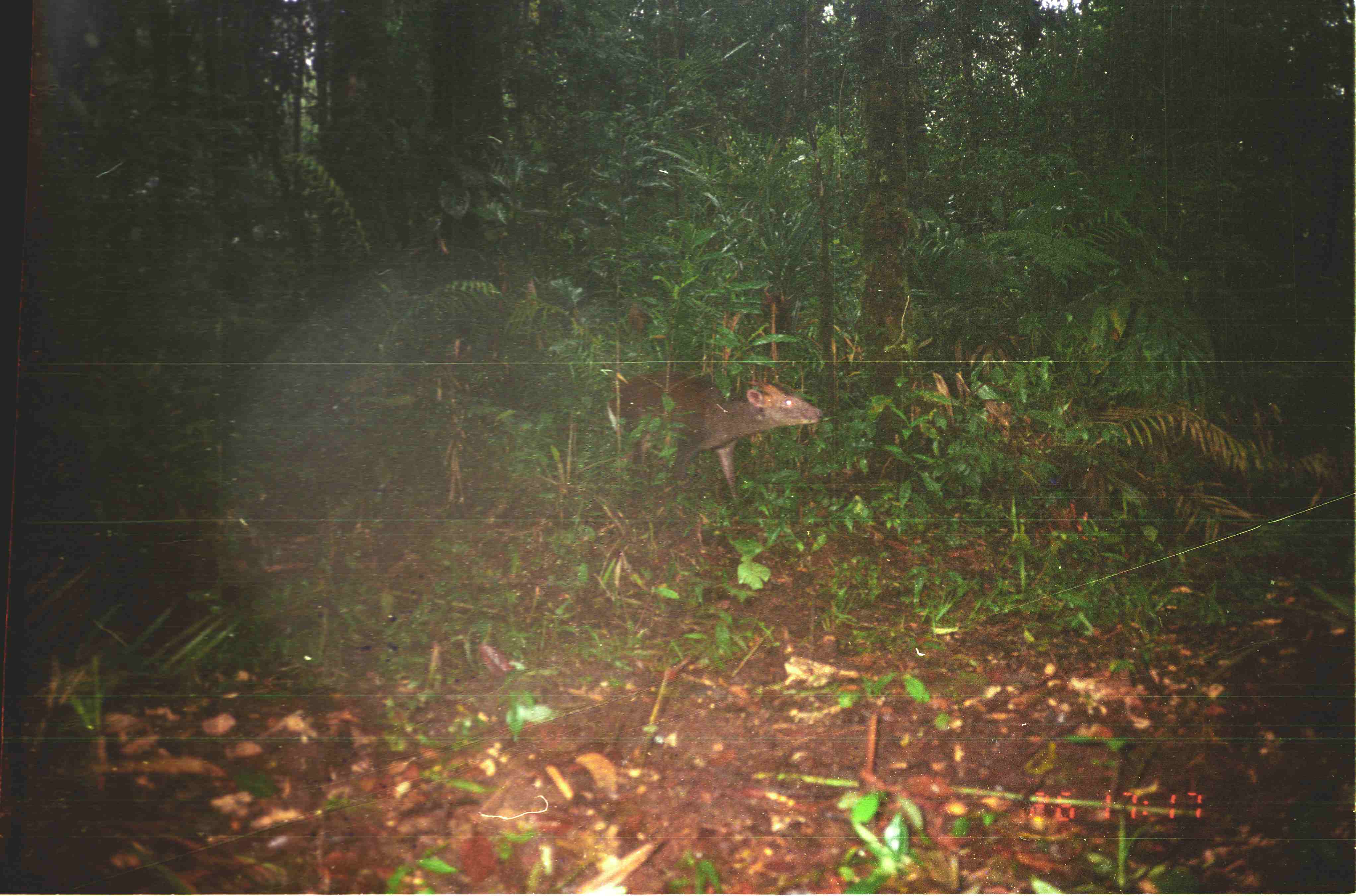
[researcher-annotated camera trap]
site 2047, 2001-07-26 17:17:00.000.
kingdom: Animalia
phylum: Chordata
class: Mammalia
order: Artiodactyla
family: Cervidae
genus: Muntiacus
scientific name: Muntiacus muntjak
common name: southern red muntjac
Muntiacus muntjak (southern red muntjac), count 1.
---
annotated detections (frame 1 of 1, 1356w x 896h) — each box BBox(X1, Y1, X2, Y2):
muntiacus muntjak: BBox(606, 369, 822, 503)